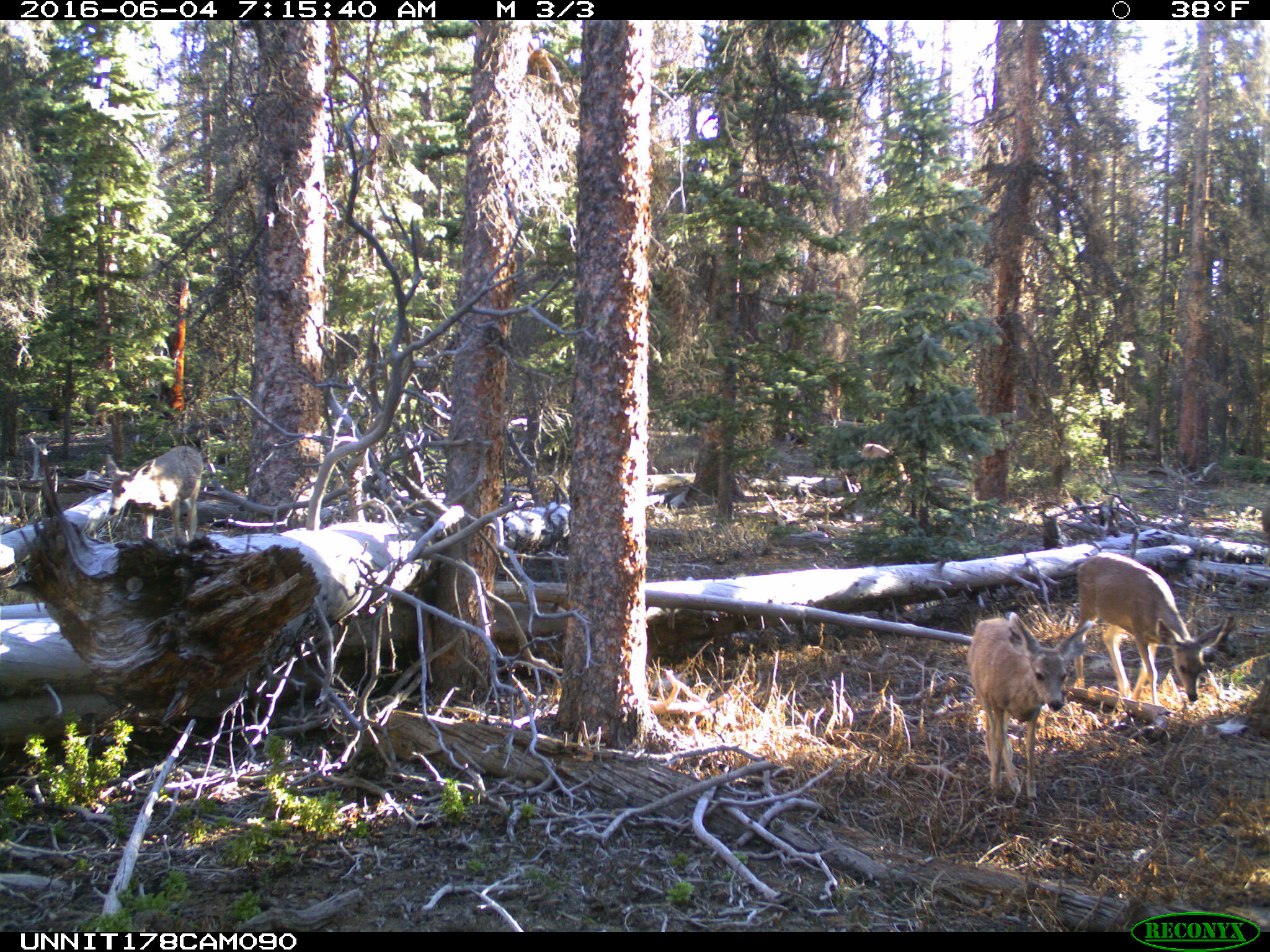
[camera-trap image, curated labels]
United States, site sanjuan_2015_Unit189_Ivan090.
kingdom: Animalia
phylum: Chordata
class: Mammalia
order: Artiodactyla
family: Cervidae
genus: Odocoileus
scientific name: Odocoileus hemionus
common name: mule deer